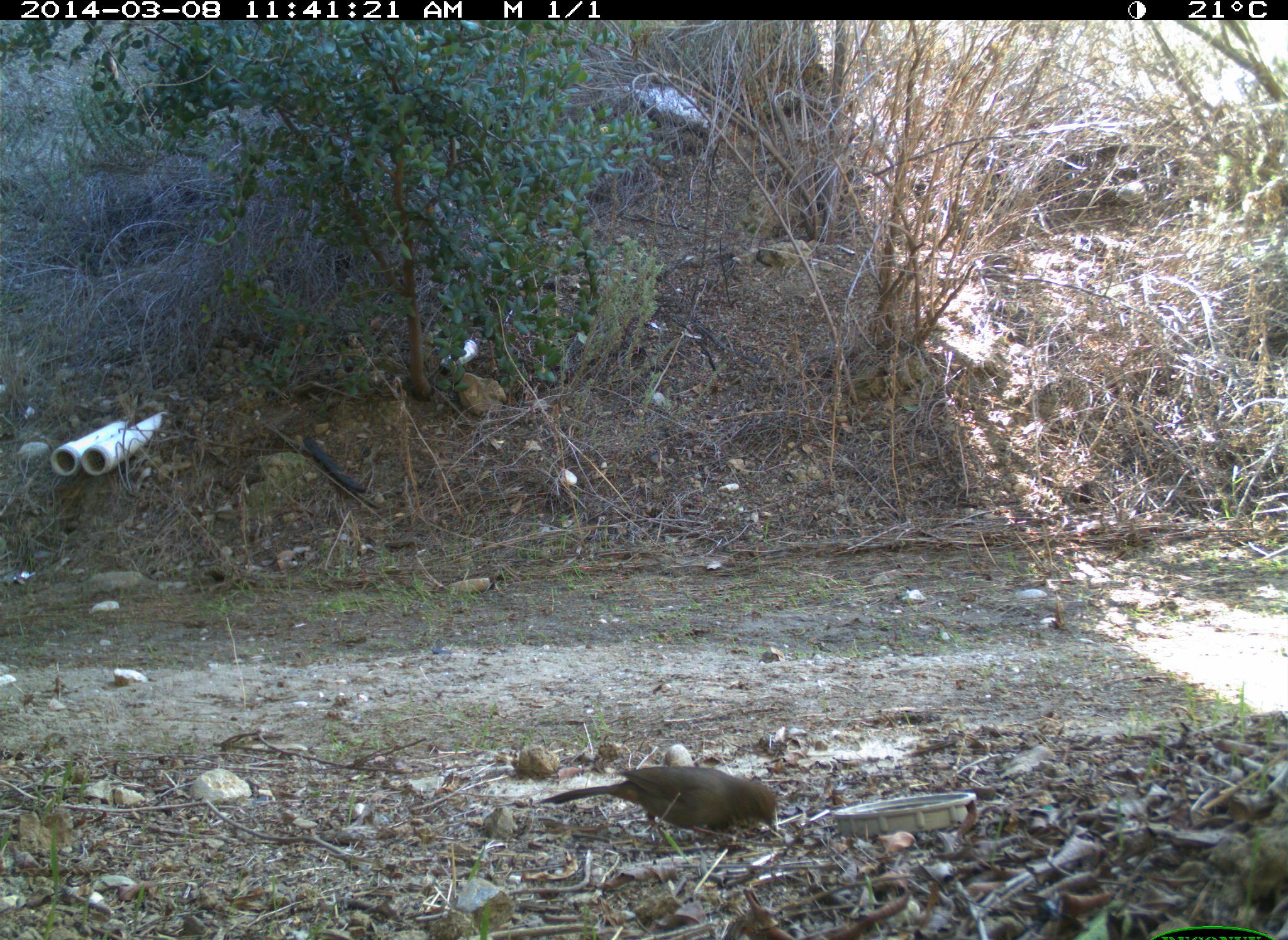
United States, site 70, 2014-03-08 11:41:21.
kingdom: Animalia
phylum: Chordata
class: Aves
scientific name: Aves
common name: bird